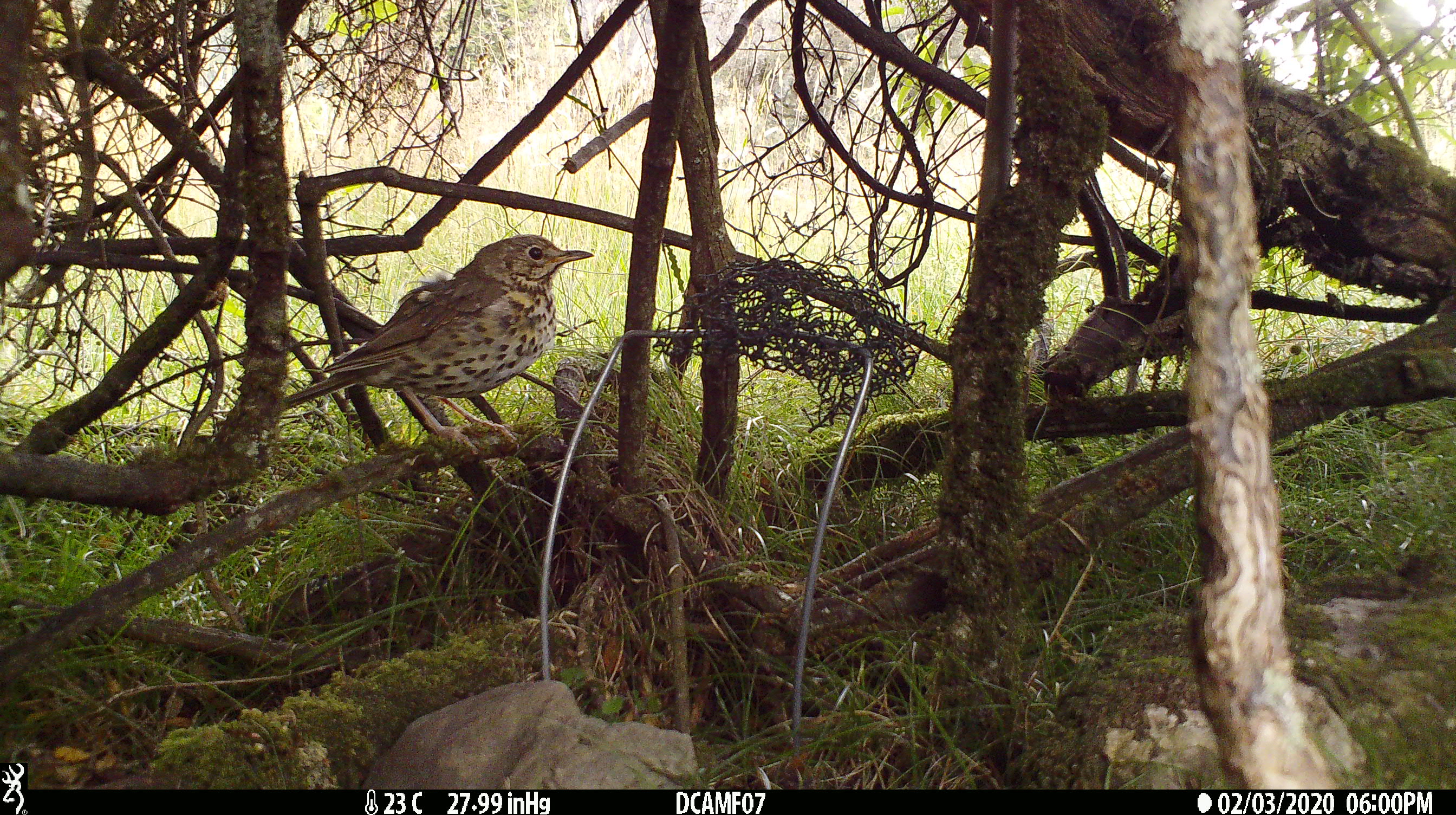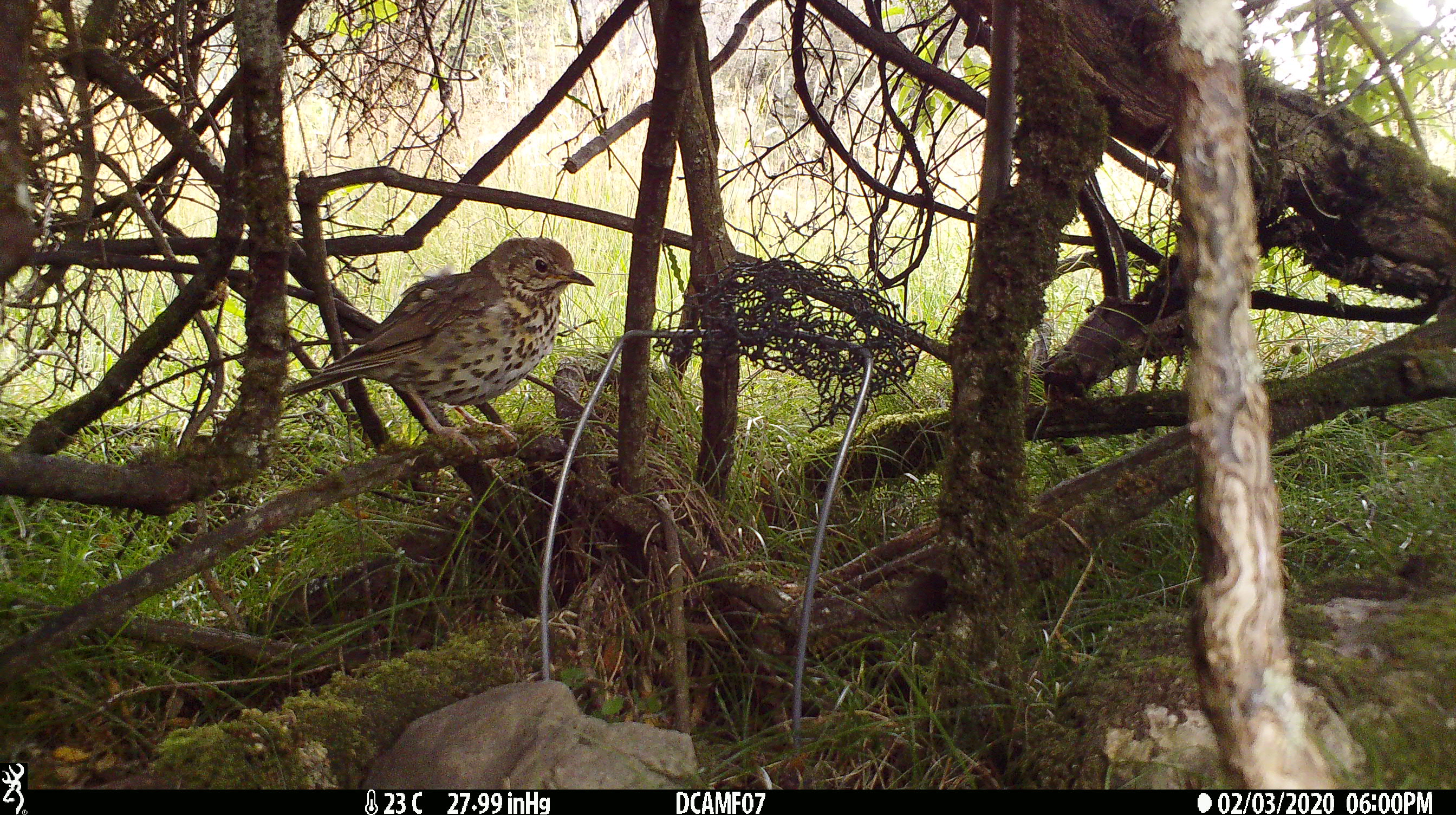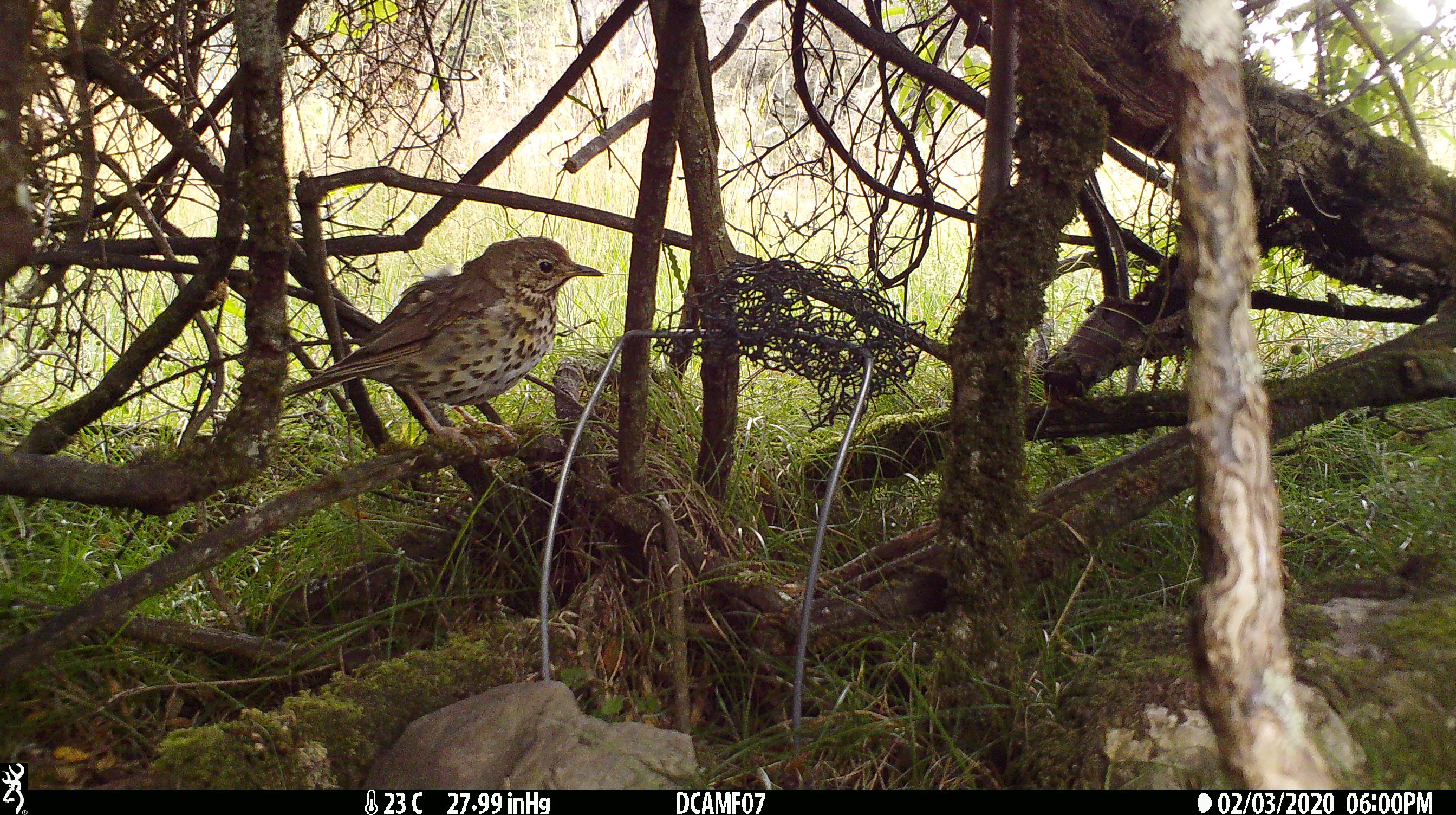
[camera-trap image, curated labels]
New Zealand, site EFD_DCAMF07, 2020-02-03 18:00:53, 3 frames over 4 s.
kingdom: Animalia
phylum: Chordata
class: Aves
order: Passeriformes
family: Turdidae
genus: Turdus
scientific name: Turdus philomelos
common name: song thrush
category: thrush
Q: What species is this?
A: Thrush (song thrush) (Turdus philomelos).